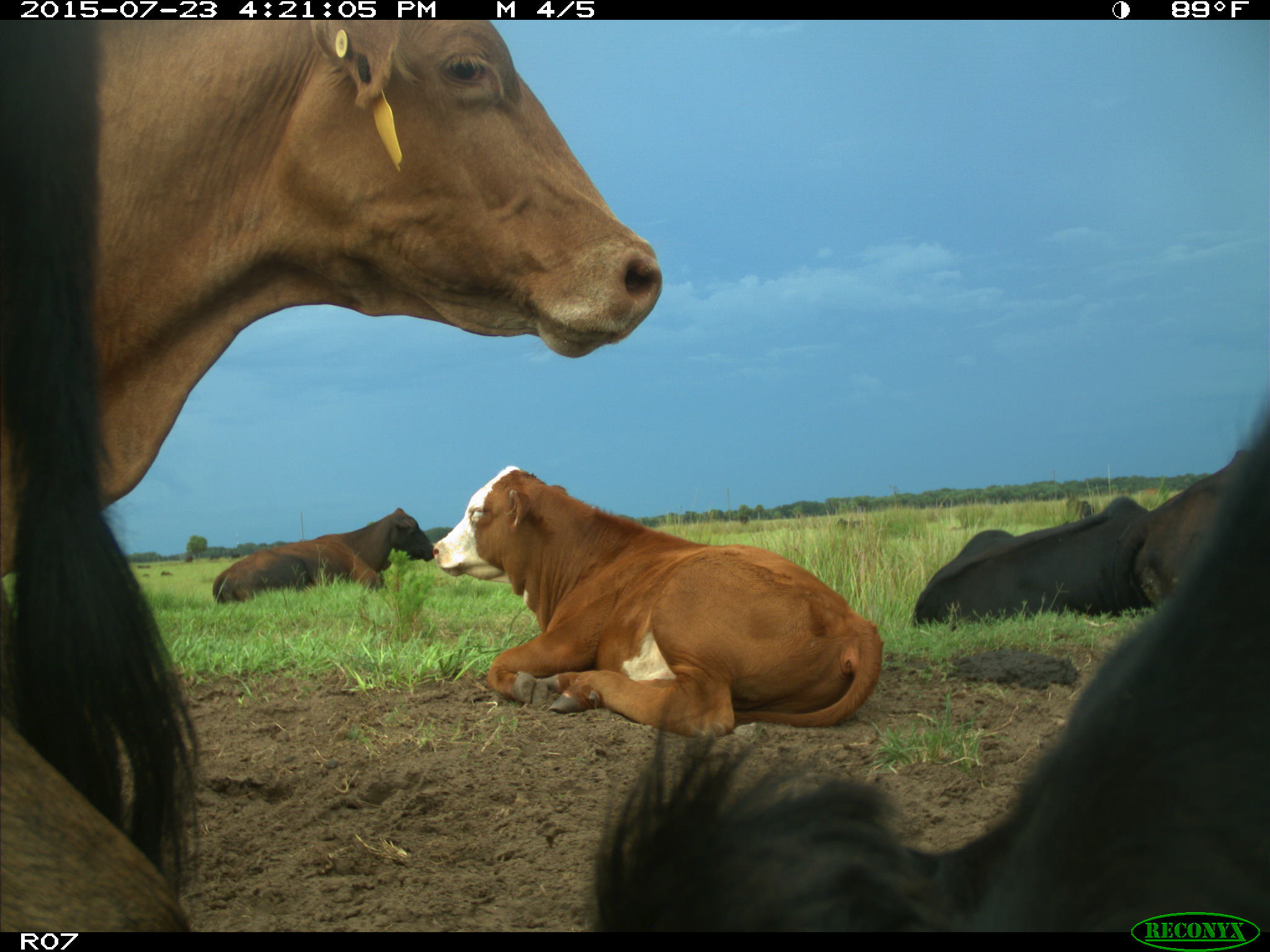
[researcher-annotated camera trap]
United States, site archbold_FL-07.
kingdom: Animalia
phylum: Chordata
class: Mammalia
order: Artiodactyla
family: Bovidae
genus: Bos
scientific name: Bos taurus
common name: domestic cow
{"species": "Bos taurus (domestic cow)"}